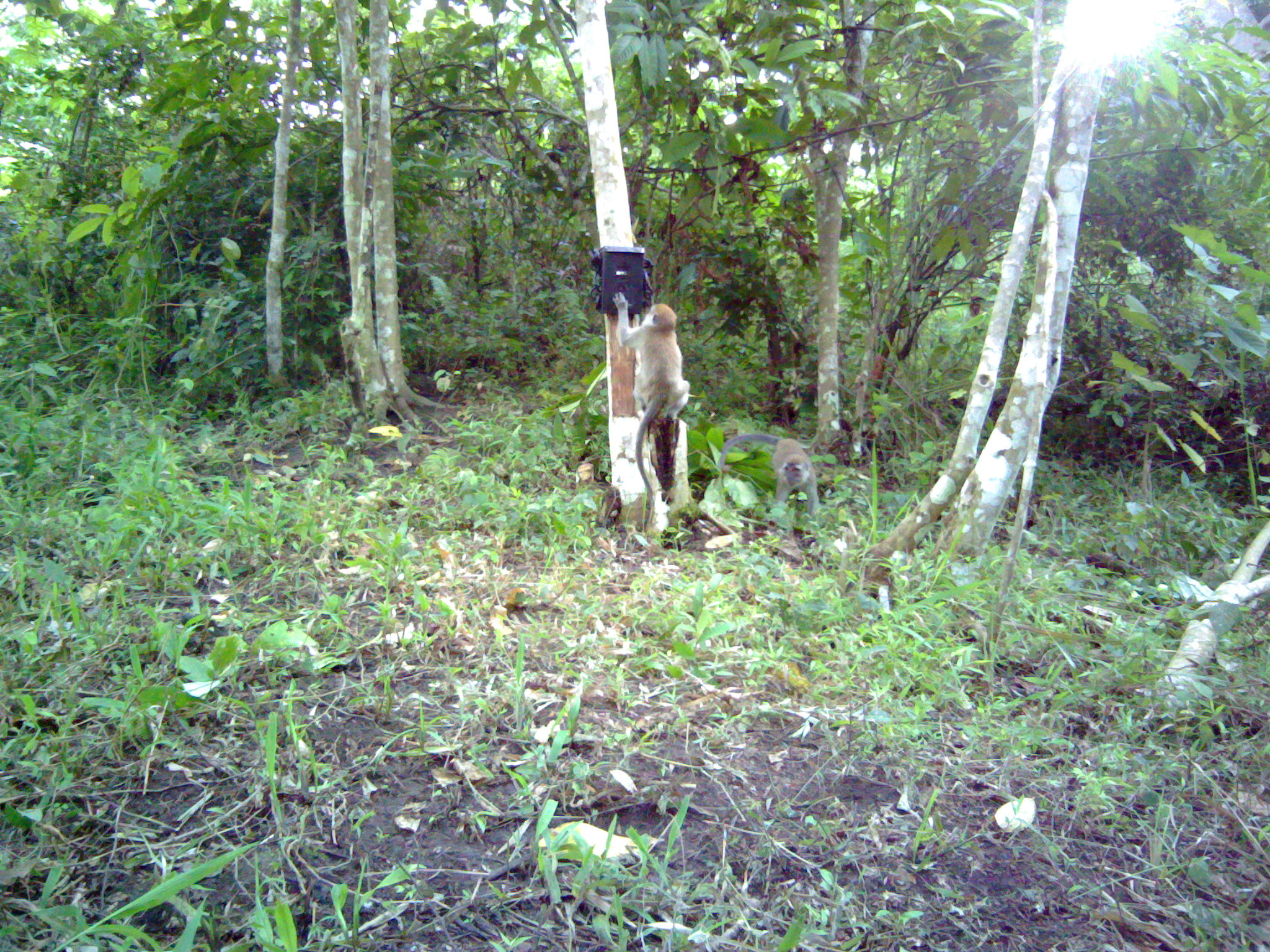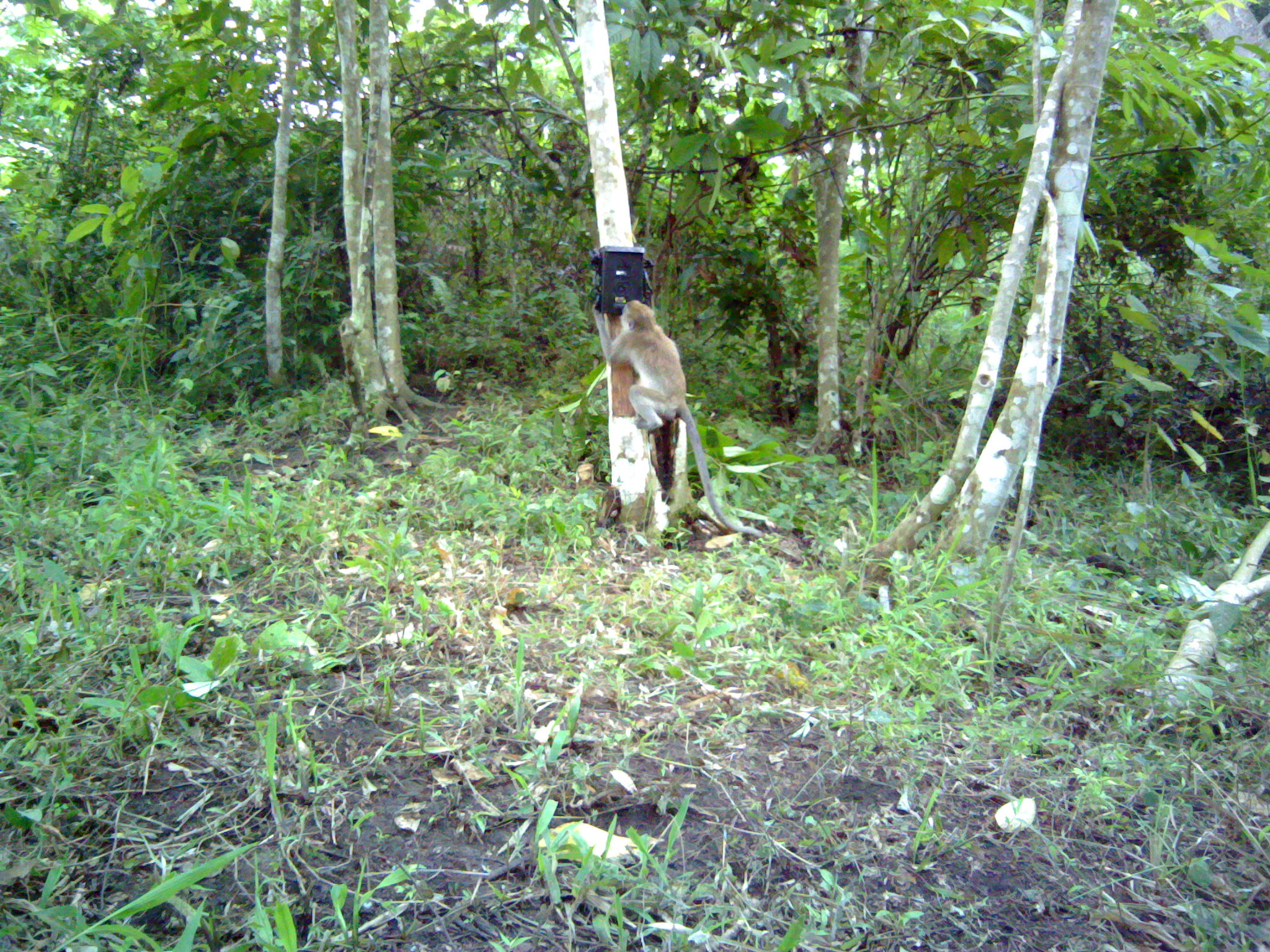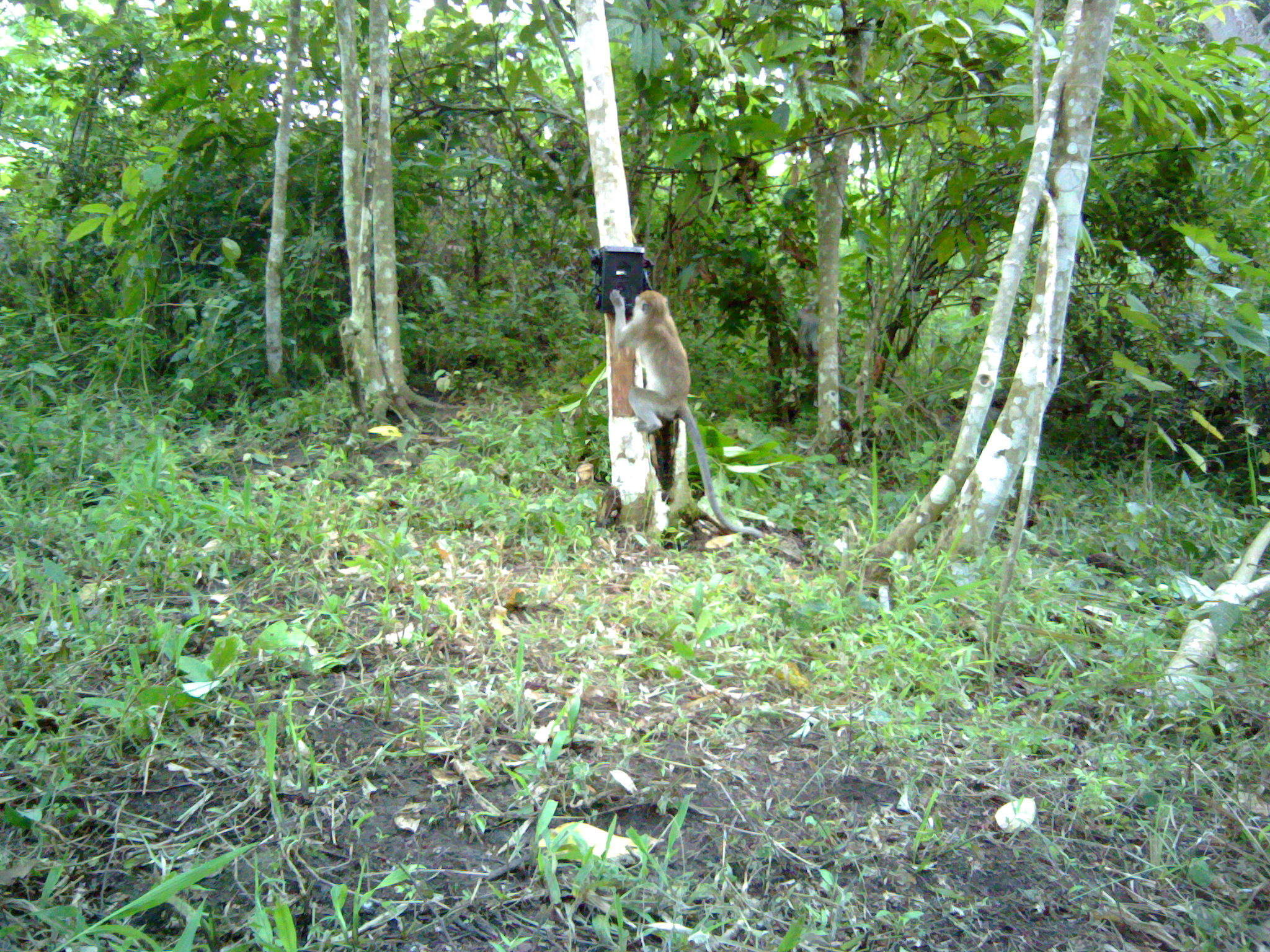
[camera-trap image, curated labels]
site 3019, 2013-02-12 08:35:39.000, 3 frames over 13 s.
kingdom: Animalia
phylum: Chordata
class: Mammalia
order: Primates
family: Cercopithecidae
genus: Macaca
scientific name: Macaca fascicularis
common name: crab-eating macaque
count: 3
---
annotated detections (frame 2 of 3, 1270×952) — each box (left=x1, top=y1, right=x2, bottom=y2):
macaca fascicularis: (left=590, top=298, right=763, bottom=537)